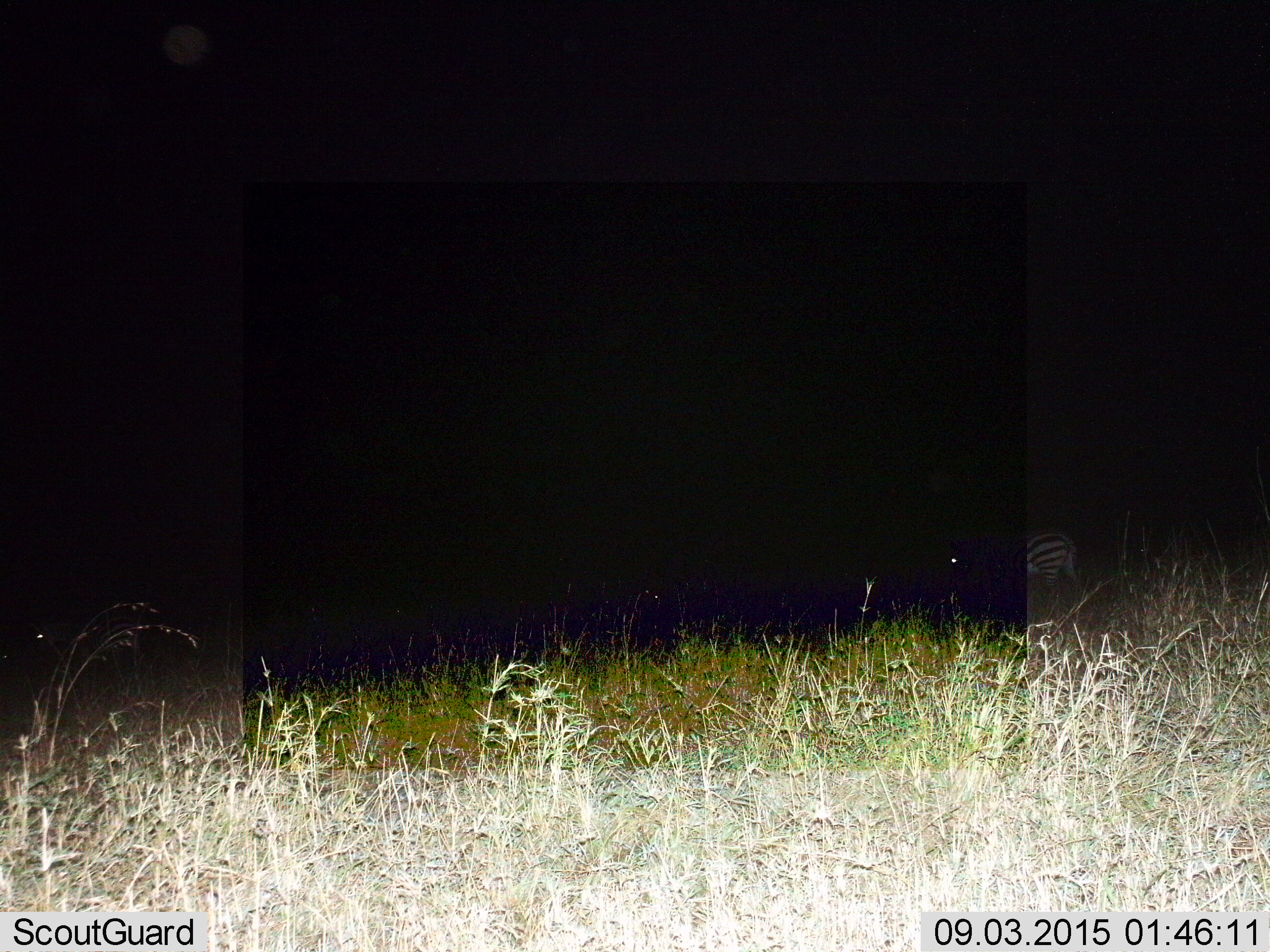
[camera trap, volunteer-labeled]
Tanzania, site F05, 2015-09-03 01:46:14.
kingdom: Animalia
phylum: Chordata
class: Mammalia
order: Perissodactyla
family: Equidae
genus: Equus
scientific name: Equus quagga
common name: plains zebra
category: zebra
Zebra (plains zebra) (Equus quagga), count 1. Behavior (volunteer vote fractions): standing 41%, resting 0%, moving 59%, interacting 0%. Young present (vote fraction): 0%. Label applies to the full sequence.